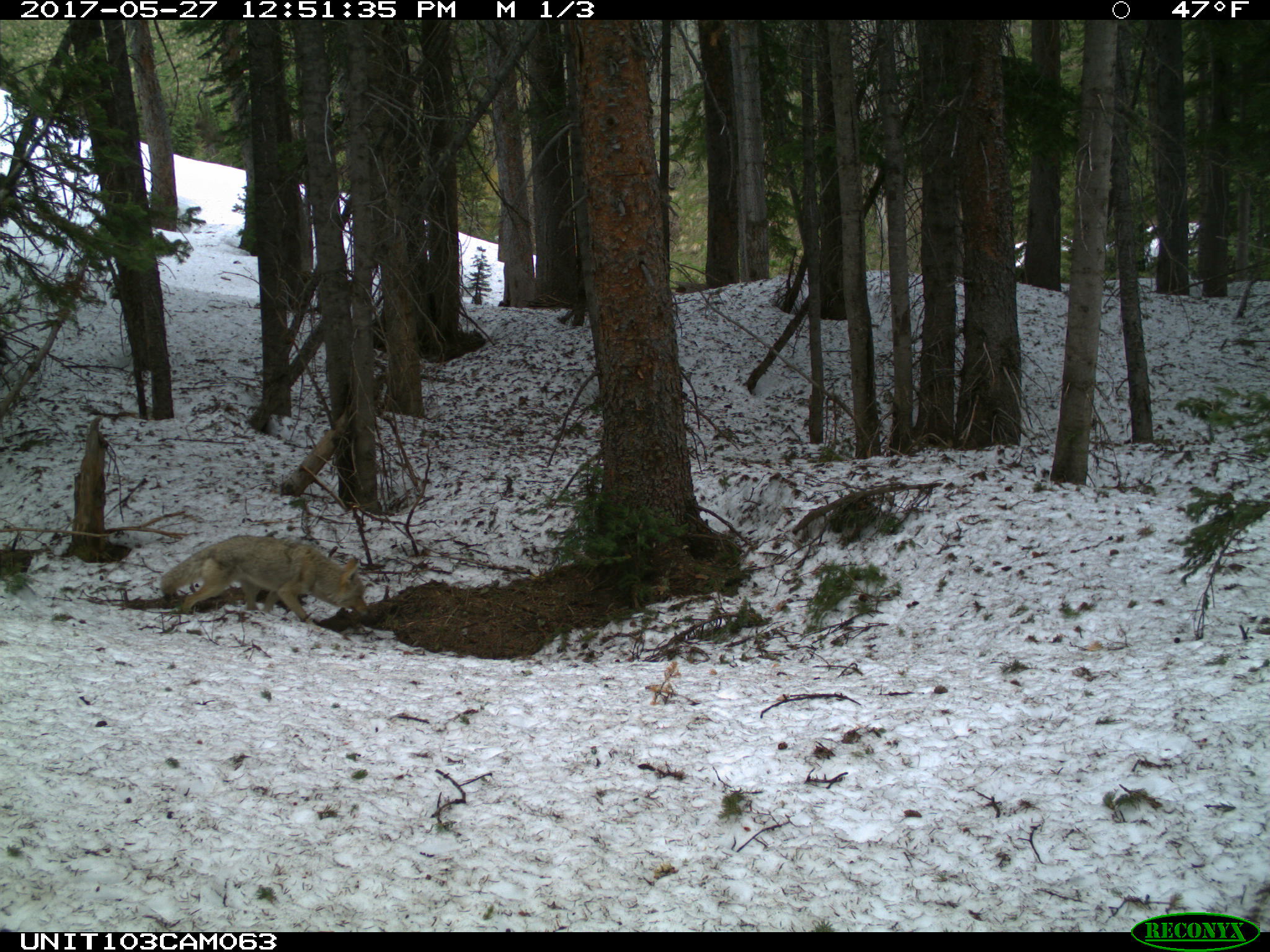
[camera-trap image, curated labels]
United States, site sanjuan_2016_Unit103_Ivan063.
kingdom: Animalia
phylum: Chordata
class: Mammalia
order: Carnivora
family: Canidae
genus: Canis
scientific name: Canis latrans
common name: coyote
Canis latrans (coyote).